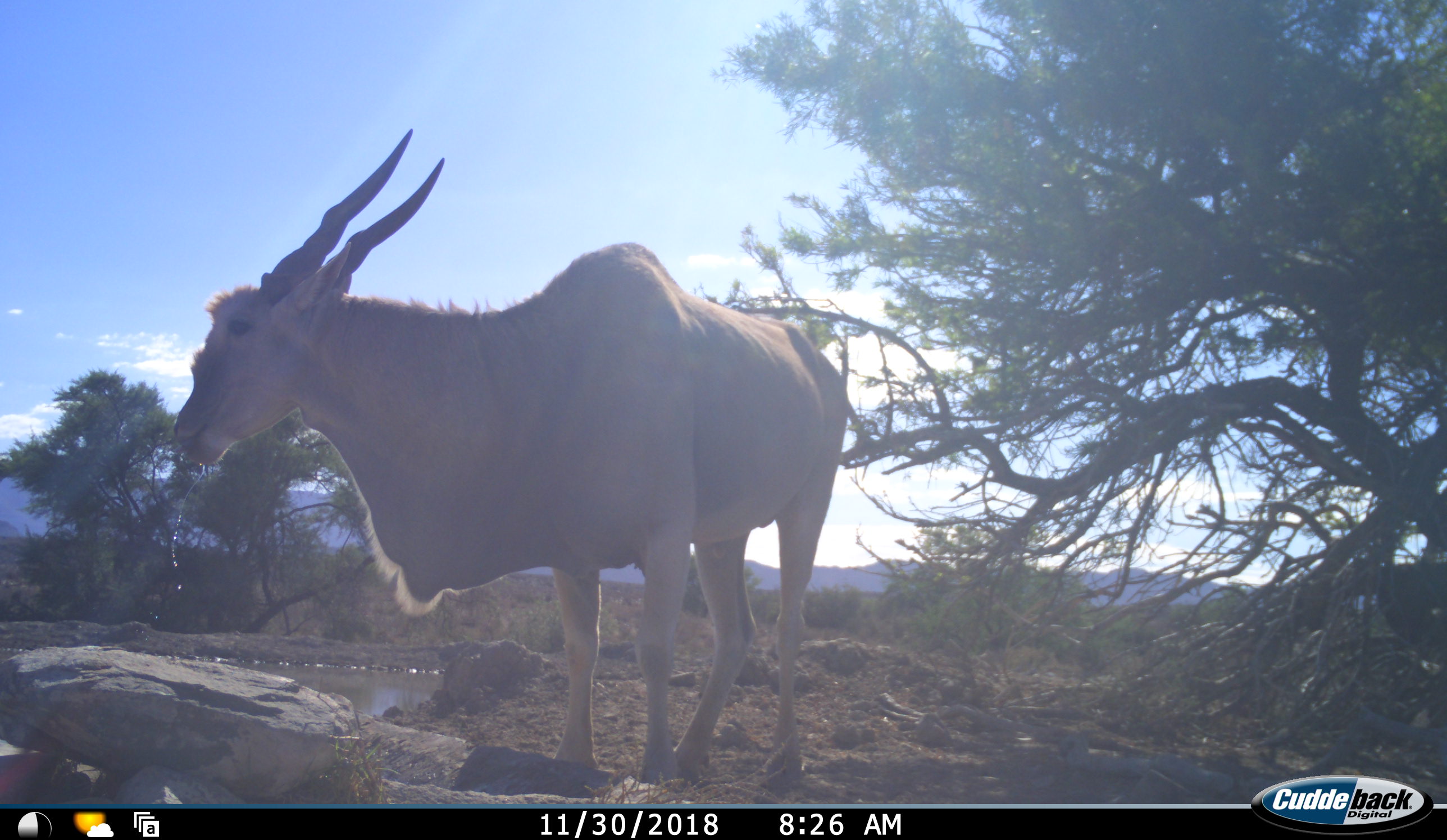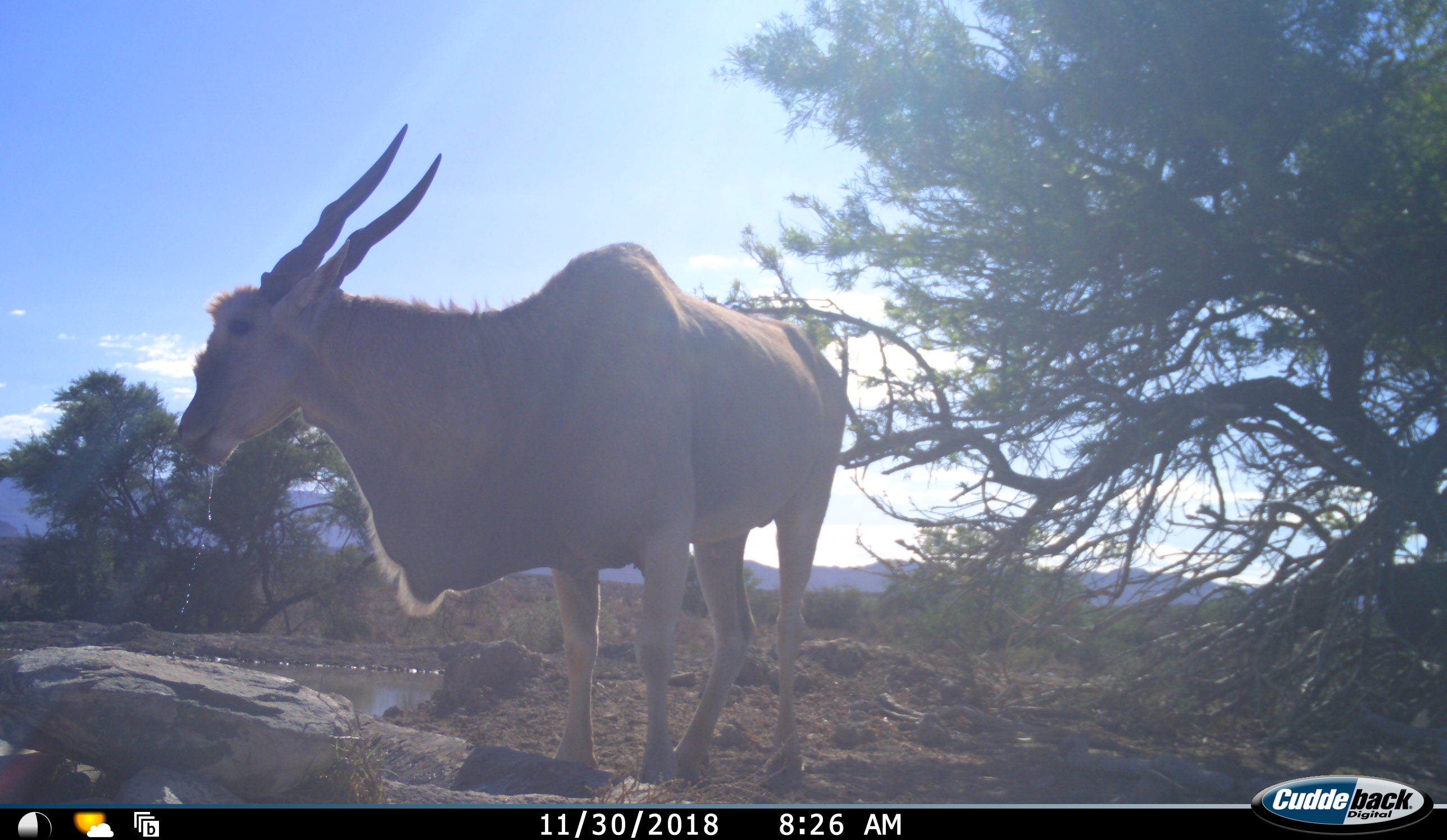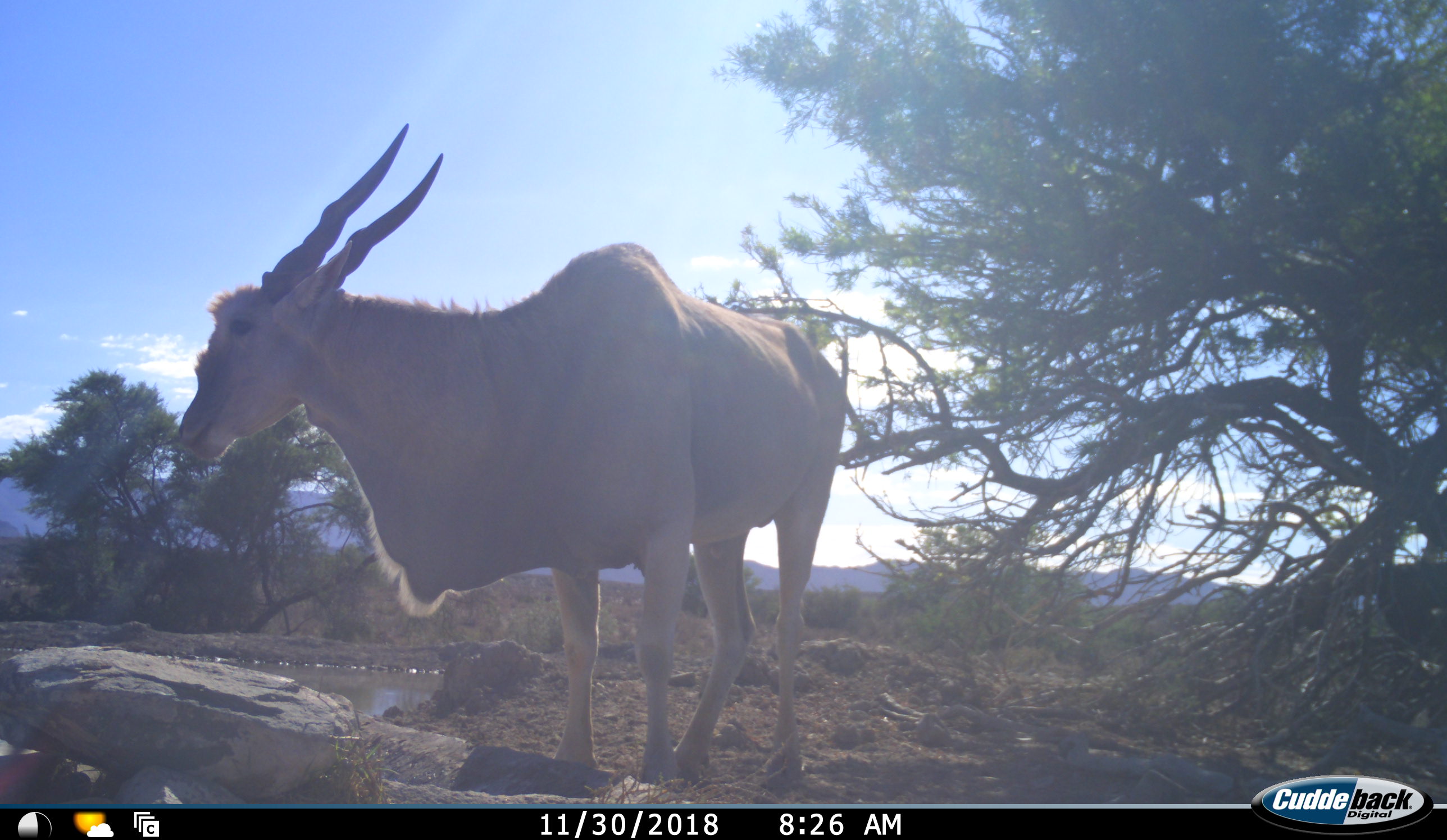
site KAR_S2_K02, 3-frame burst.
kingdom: Animalia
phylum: Chordata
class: Mammalia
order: Artiodactyla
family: Bovidae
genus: Tragelaphus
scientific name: Tragelaphus oryx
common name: eland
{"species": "eland (Tragelaphus oryx)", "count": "1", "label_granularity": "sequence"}